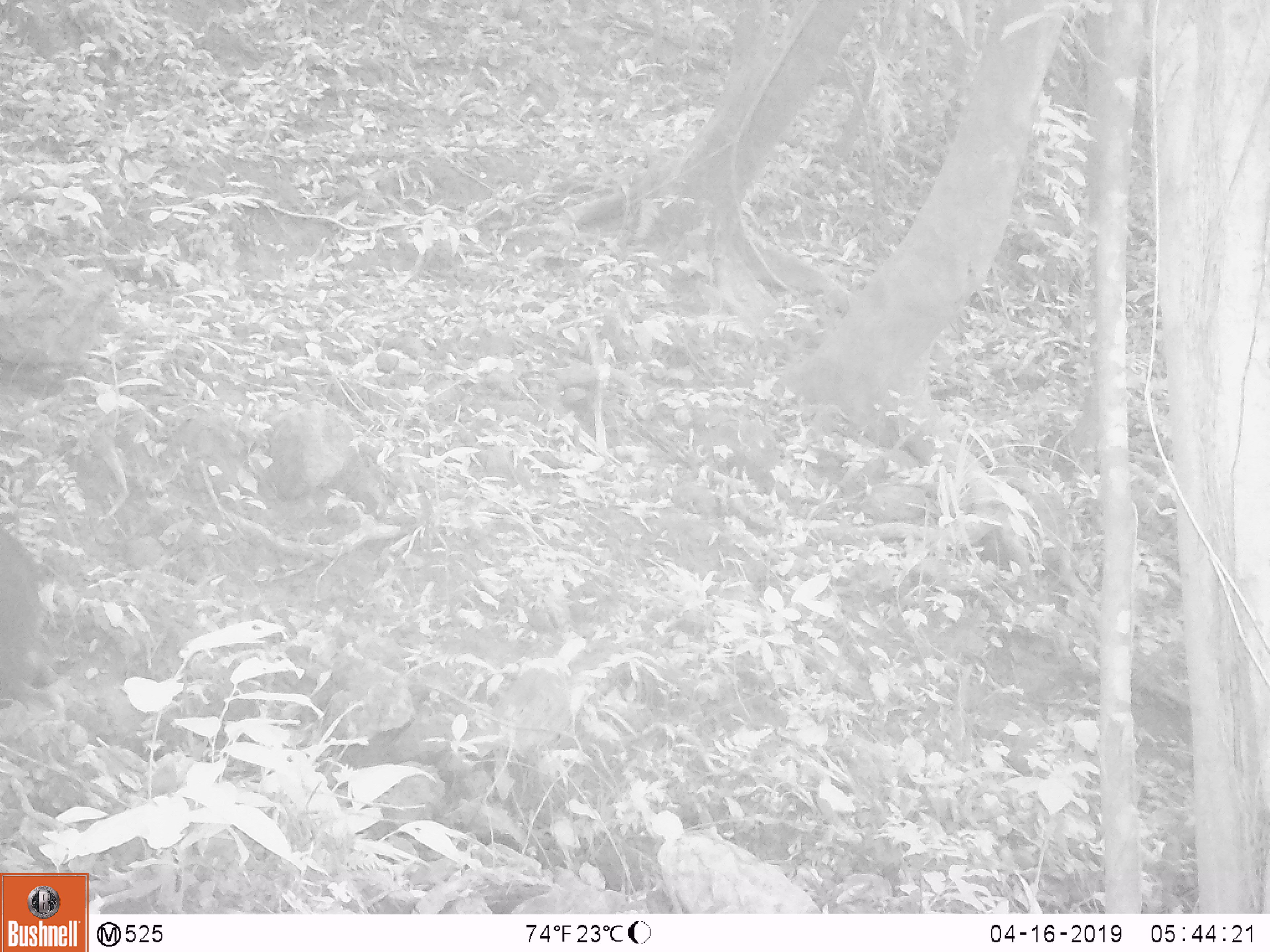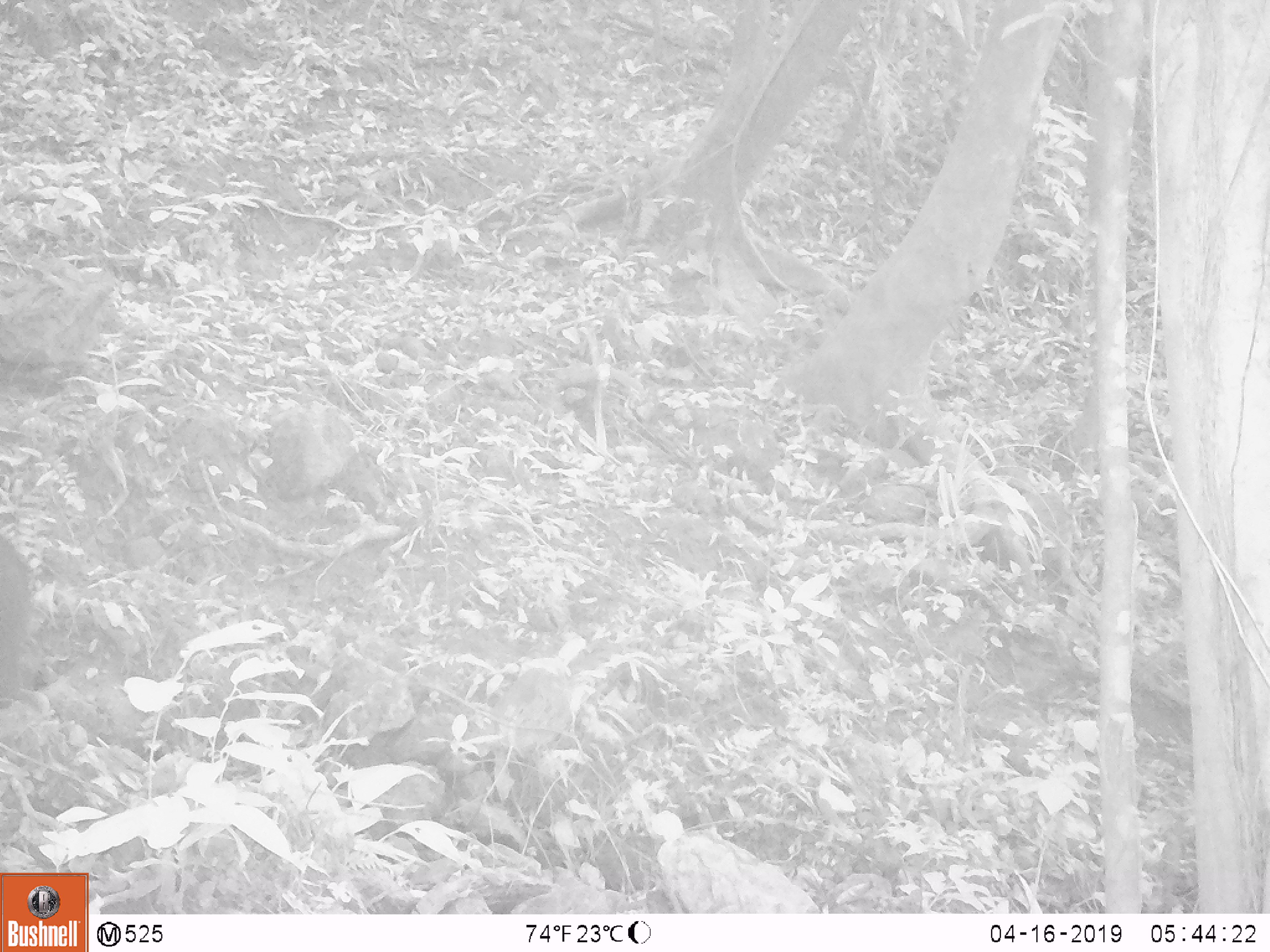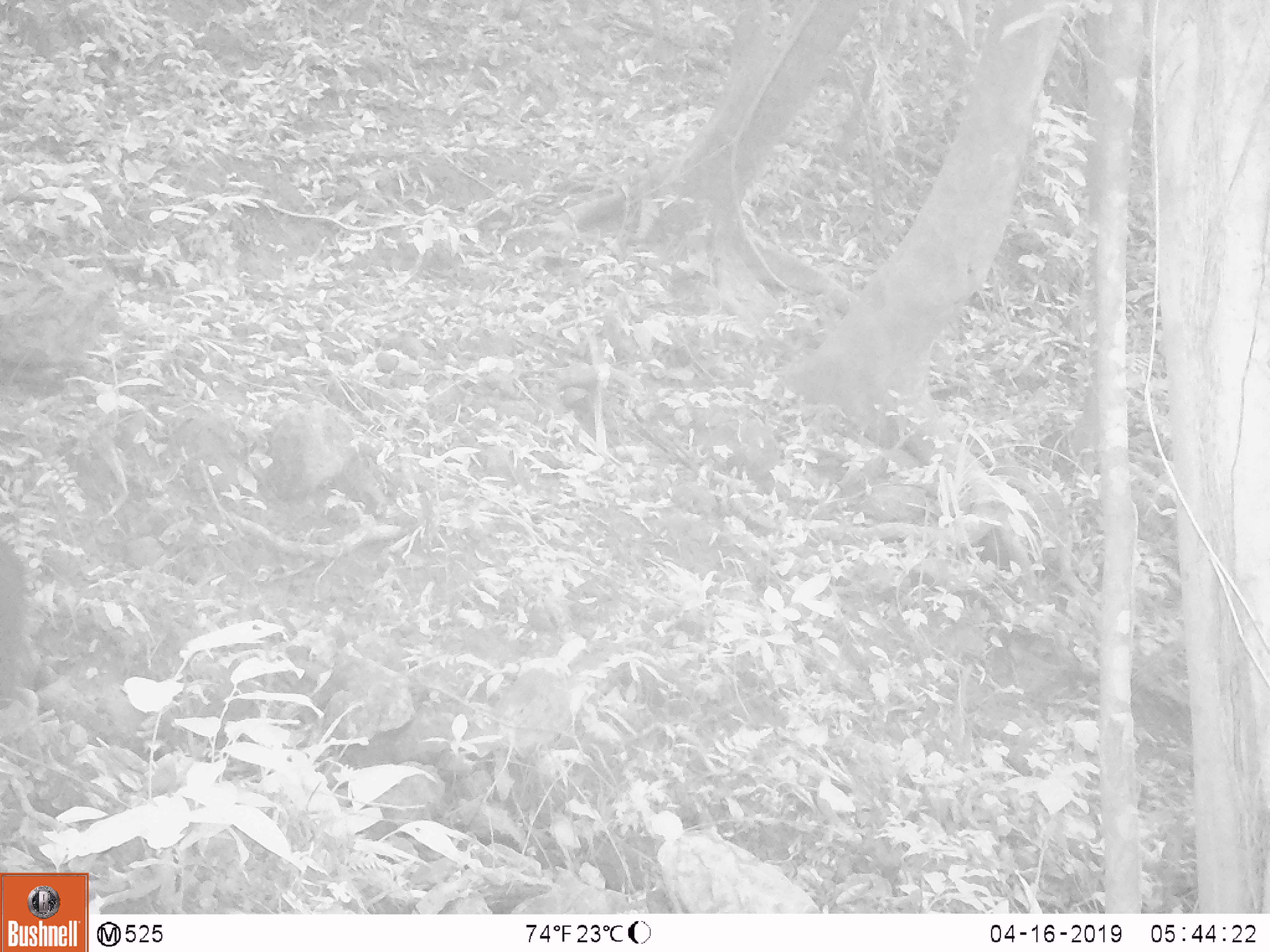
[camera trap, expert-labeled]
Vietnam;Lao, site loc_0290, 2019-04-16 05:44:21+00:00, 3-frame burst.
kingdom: Animalia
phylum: Chordata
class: Mammalia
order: Artiodactyla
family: Bovidae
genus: Capricornis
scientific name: Capricornis sumatraensis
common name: chinese serow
Chinese serow (Capricornis sumatraensis). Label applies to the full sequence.